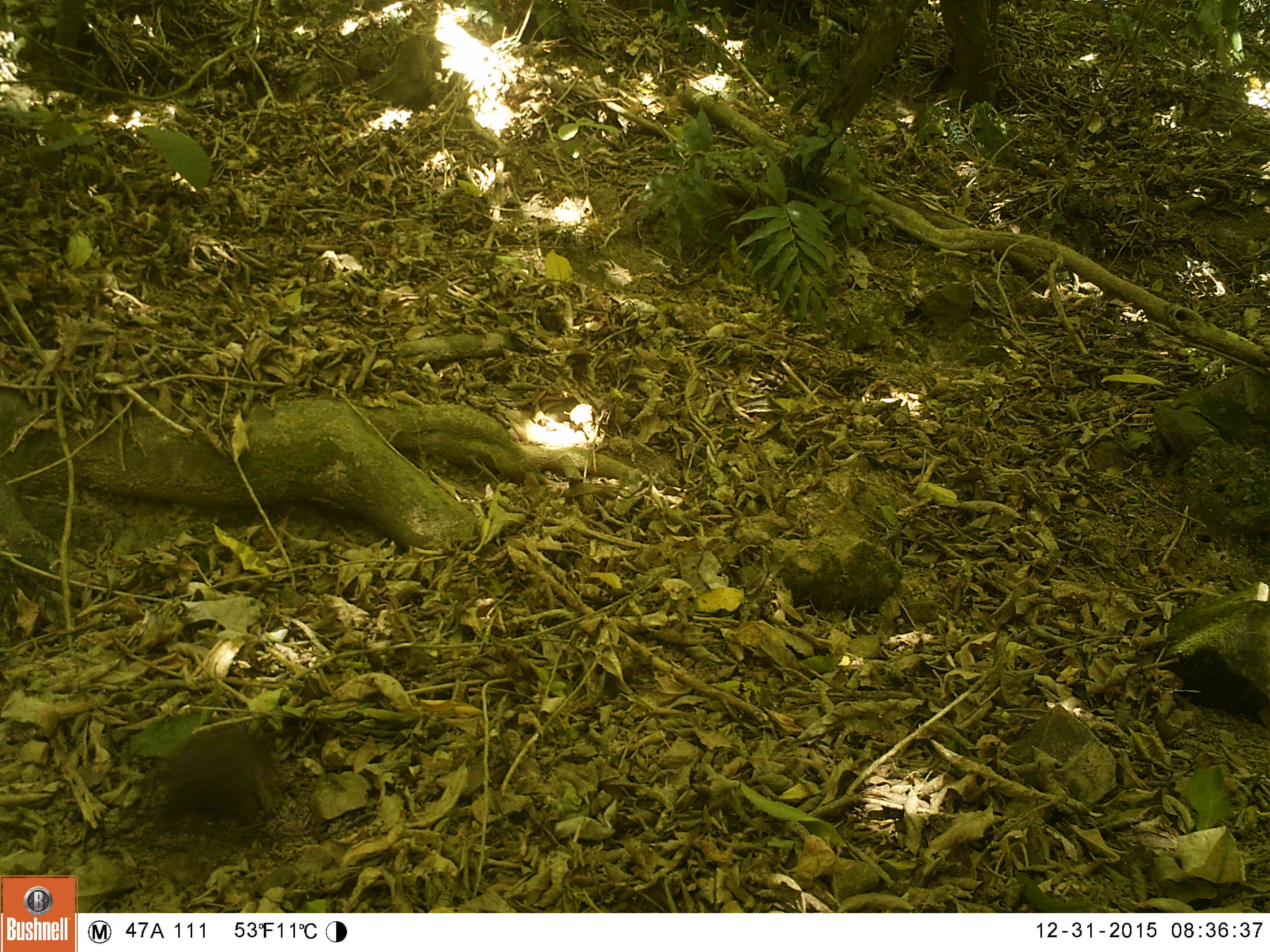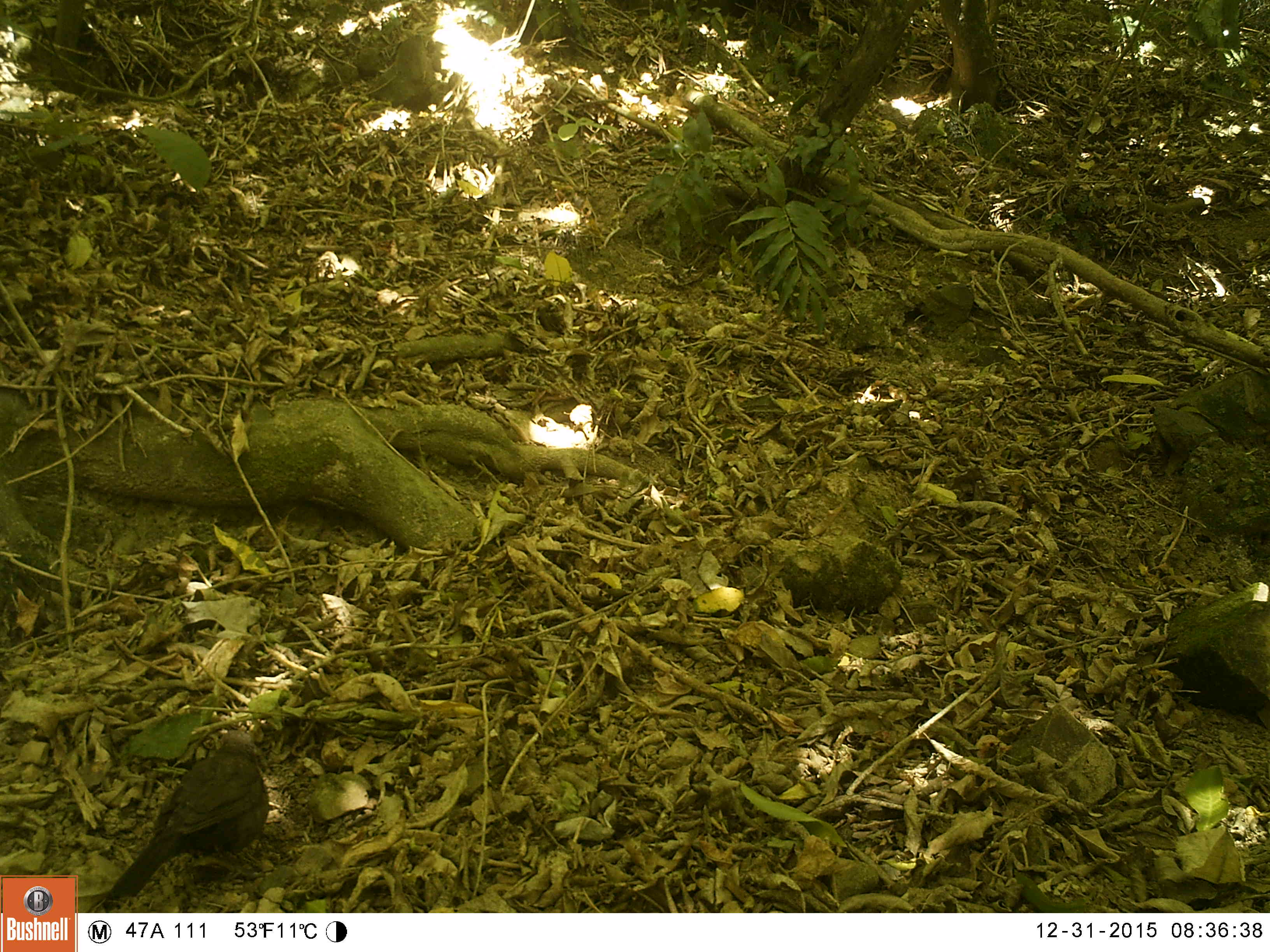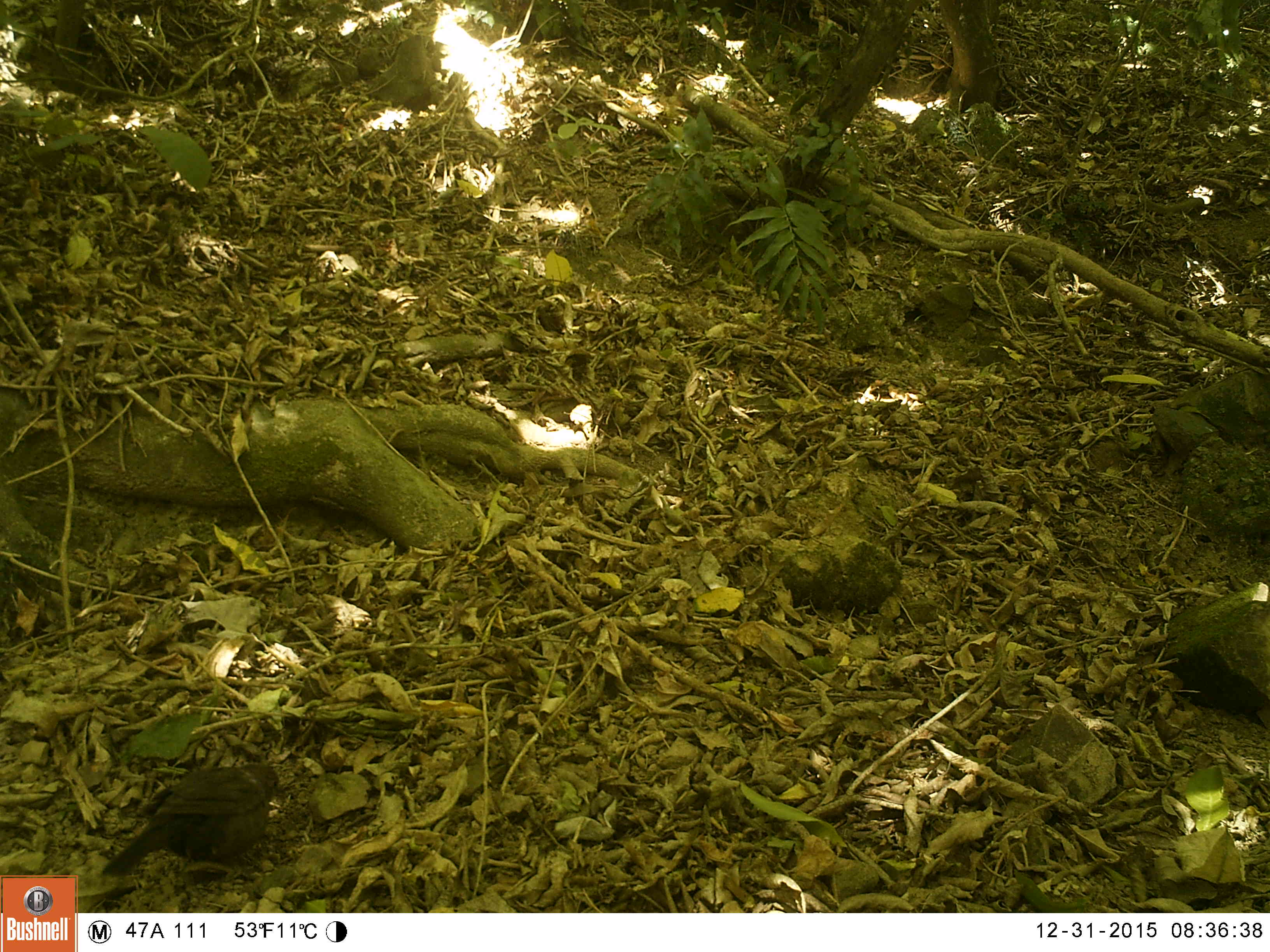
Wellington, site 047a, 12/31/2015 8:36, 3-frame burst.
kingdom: Animalia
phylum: Chordata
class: Aves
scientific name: Aves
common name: bird